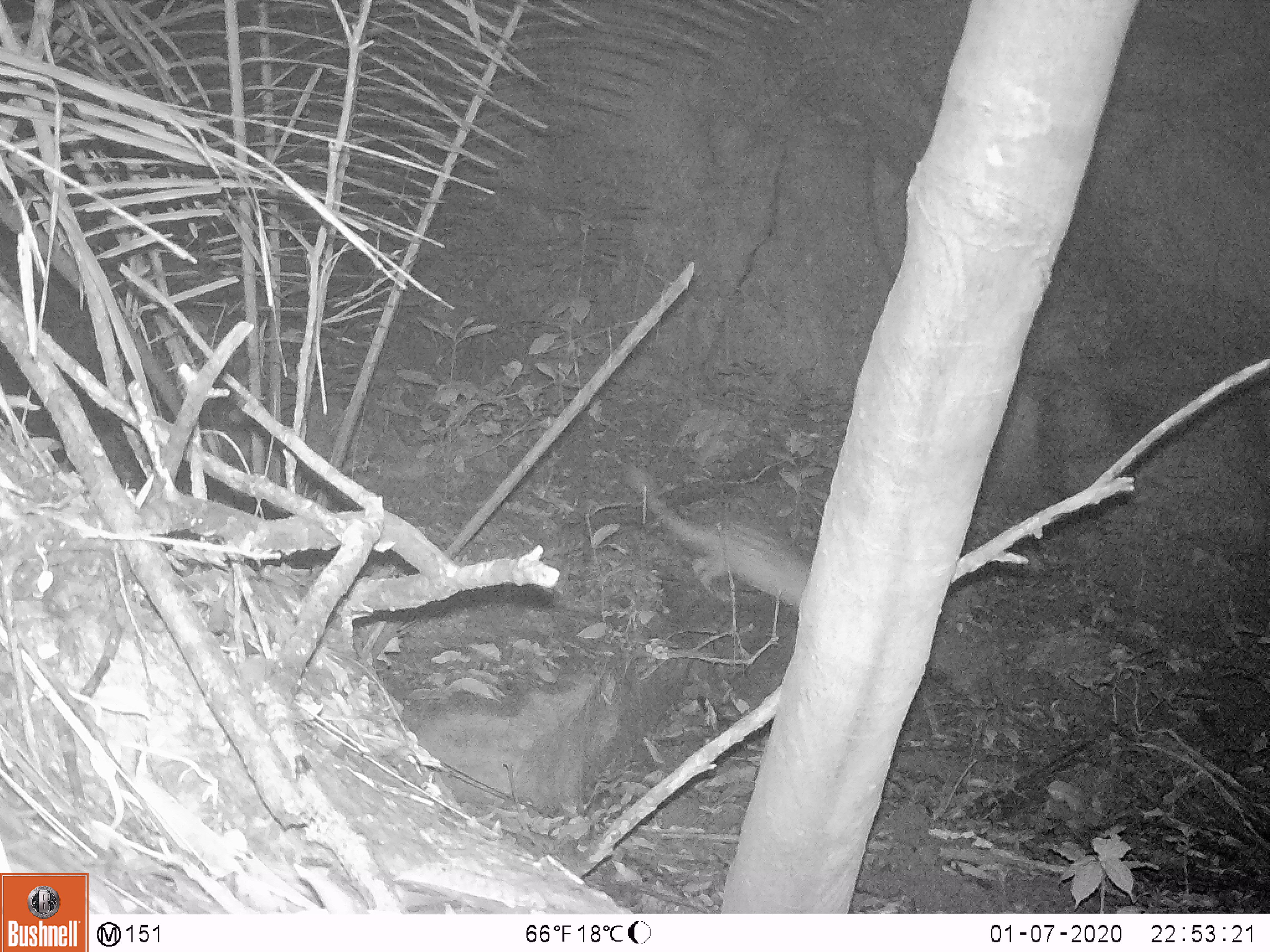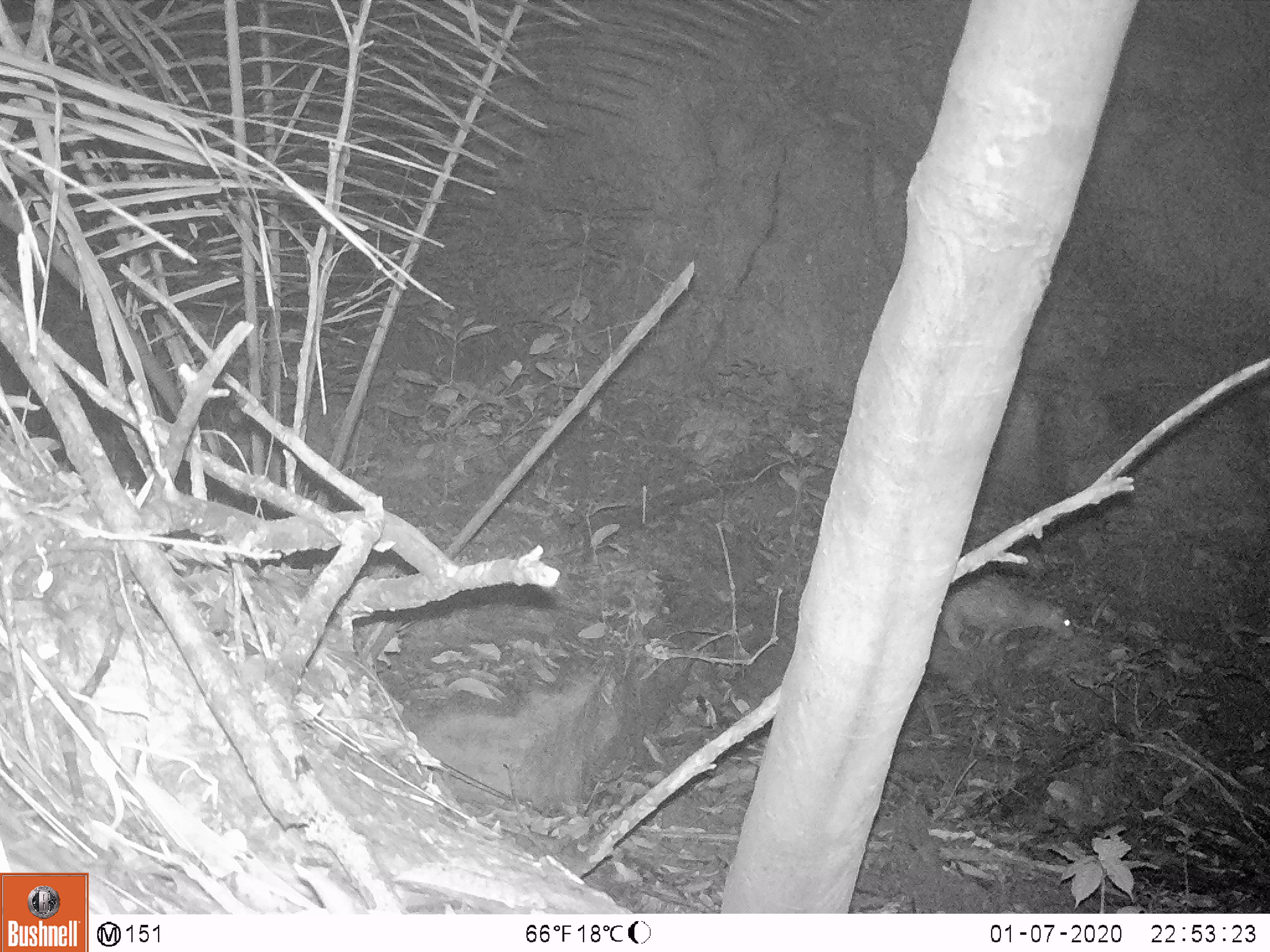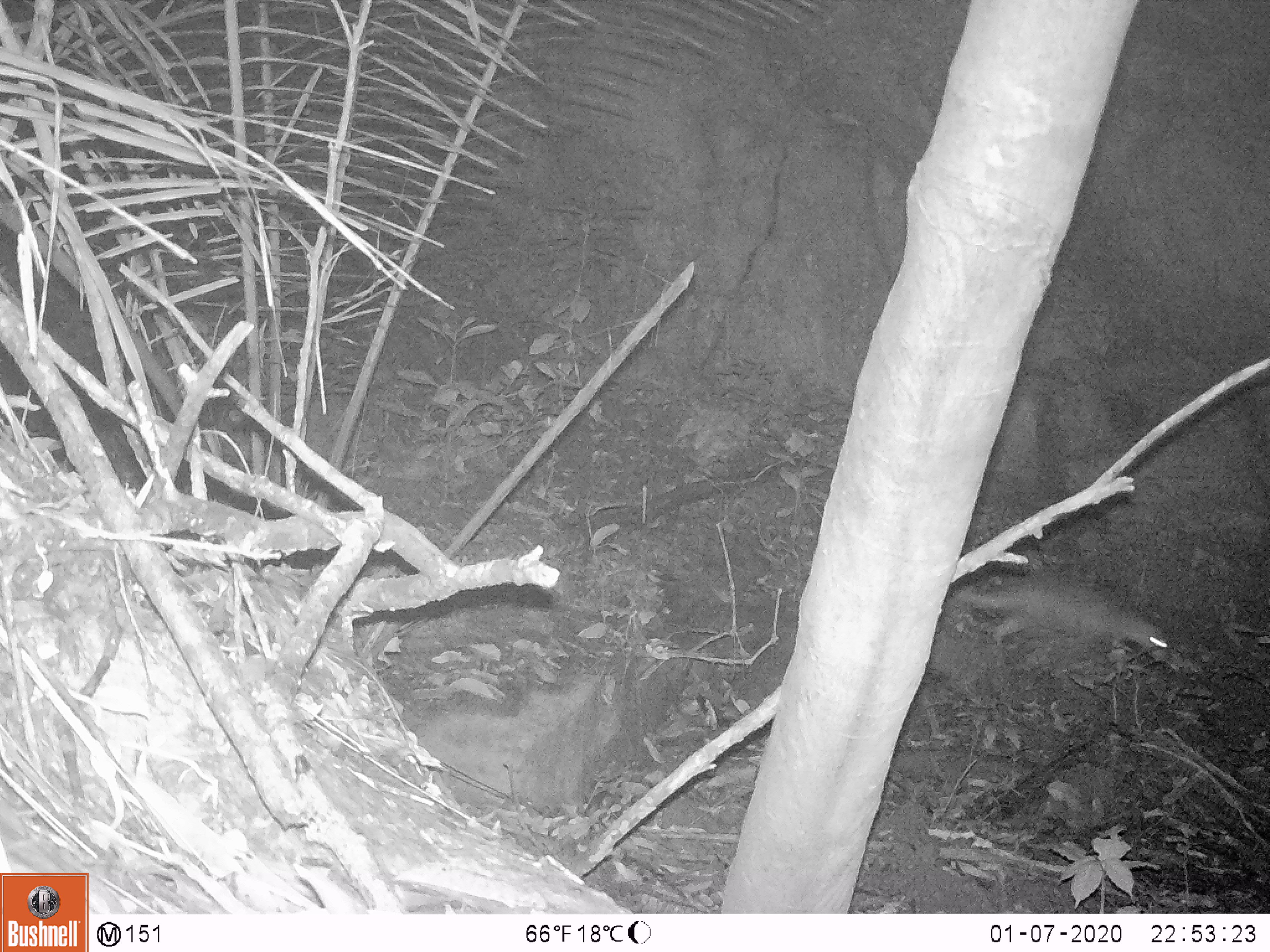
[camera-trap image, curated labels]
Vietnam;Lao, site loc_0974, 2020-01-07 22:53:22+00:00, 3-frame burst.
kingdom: Animalia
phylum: Chordata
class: Mammalia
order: Rodentia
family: Hystricidae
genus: Atherurus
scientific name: Atherurus macrourus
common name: asiatic brush-tailed porcupine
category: asiatic brush tailed porcupine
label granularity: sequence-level